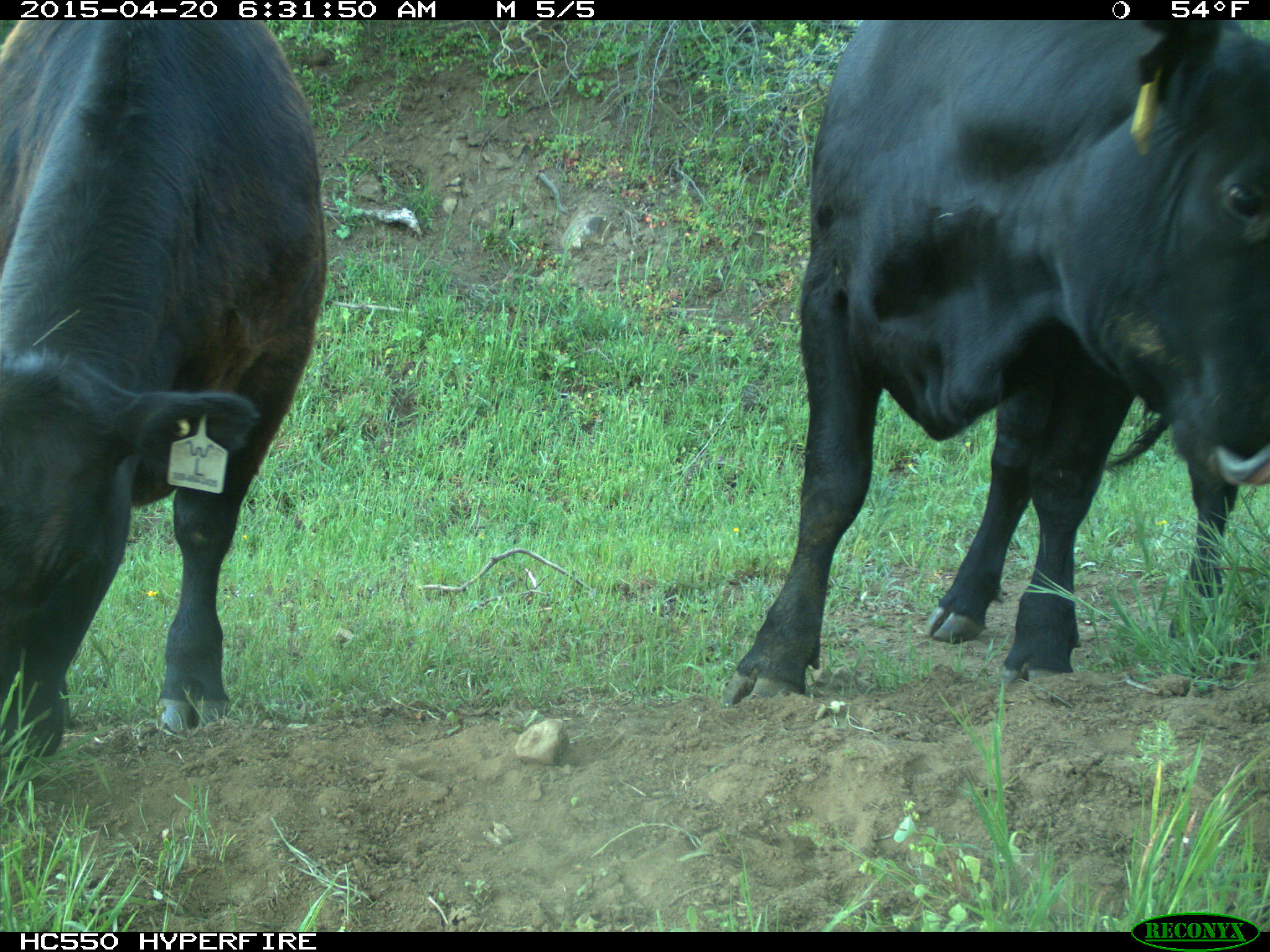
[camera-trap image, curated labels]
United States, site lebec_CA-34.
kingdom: Animalia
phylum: Chordata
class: Mammalia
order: Artiodactyla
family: Bovidae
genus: Bos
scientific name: Bos taurus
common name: domestic cow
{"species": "Bos taurus (domestic cow)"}